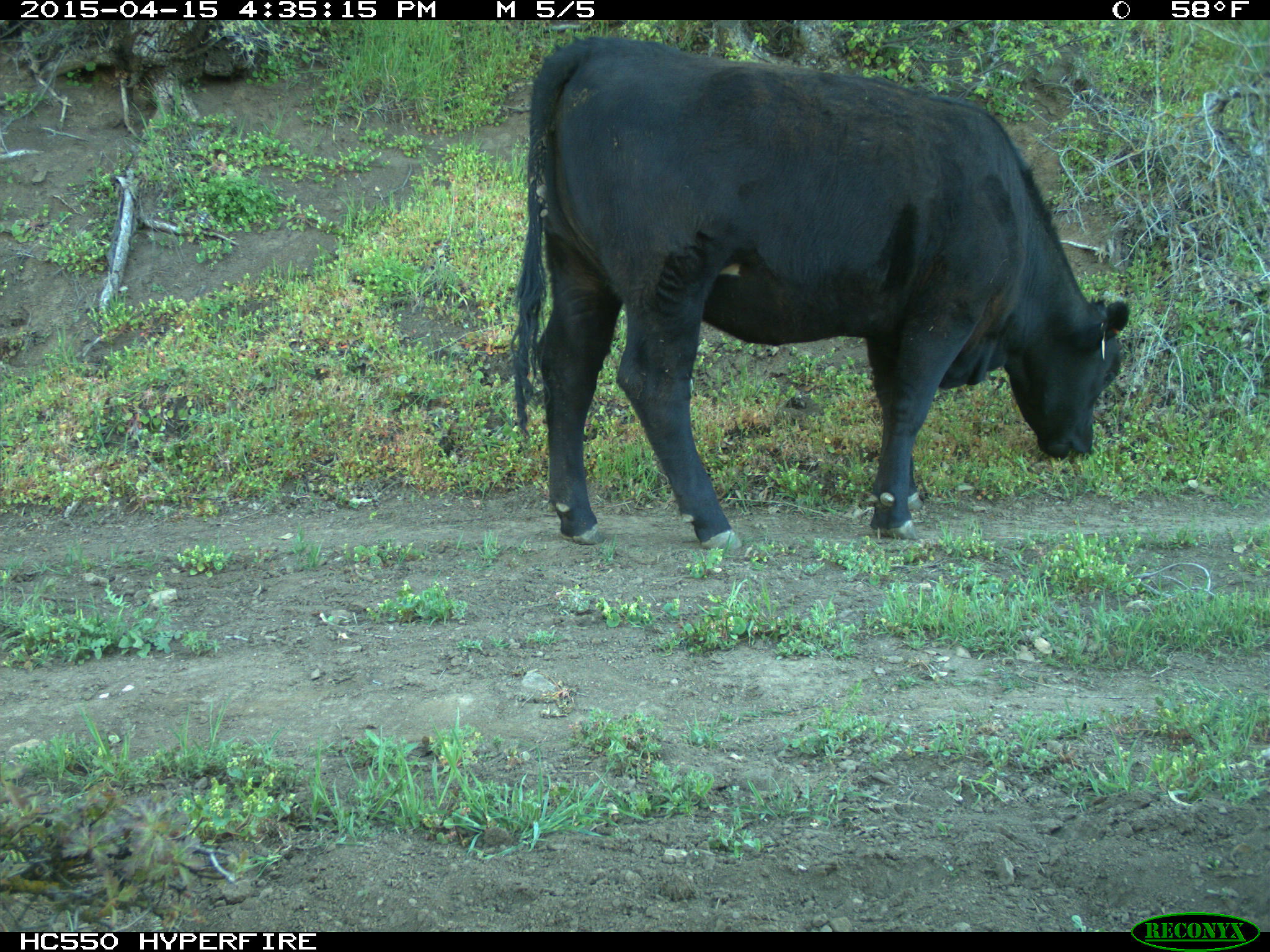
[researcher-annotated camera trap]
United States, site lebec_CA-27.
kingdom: Animalia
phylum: Chordata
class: Mammalia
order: Artiodactyla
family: Bovidae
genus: Bos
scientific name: Bos taurus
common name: domestic cow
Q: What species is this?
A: Bos taurus (domestic cow).